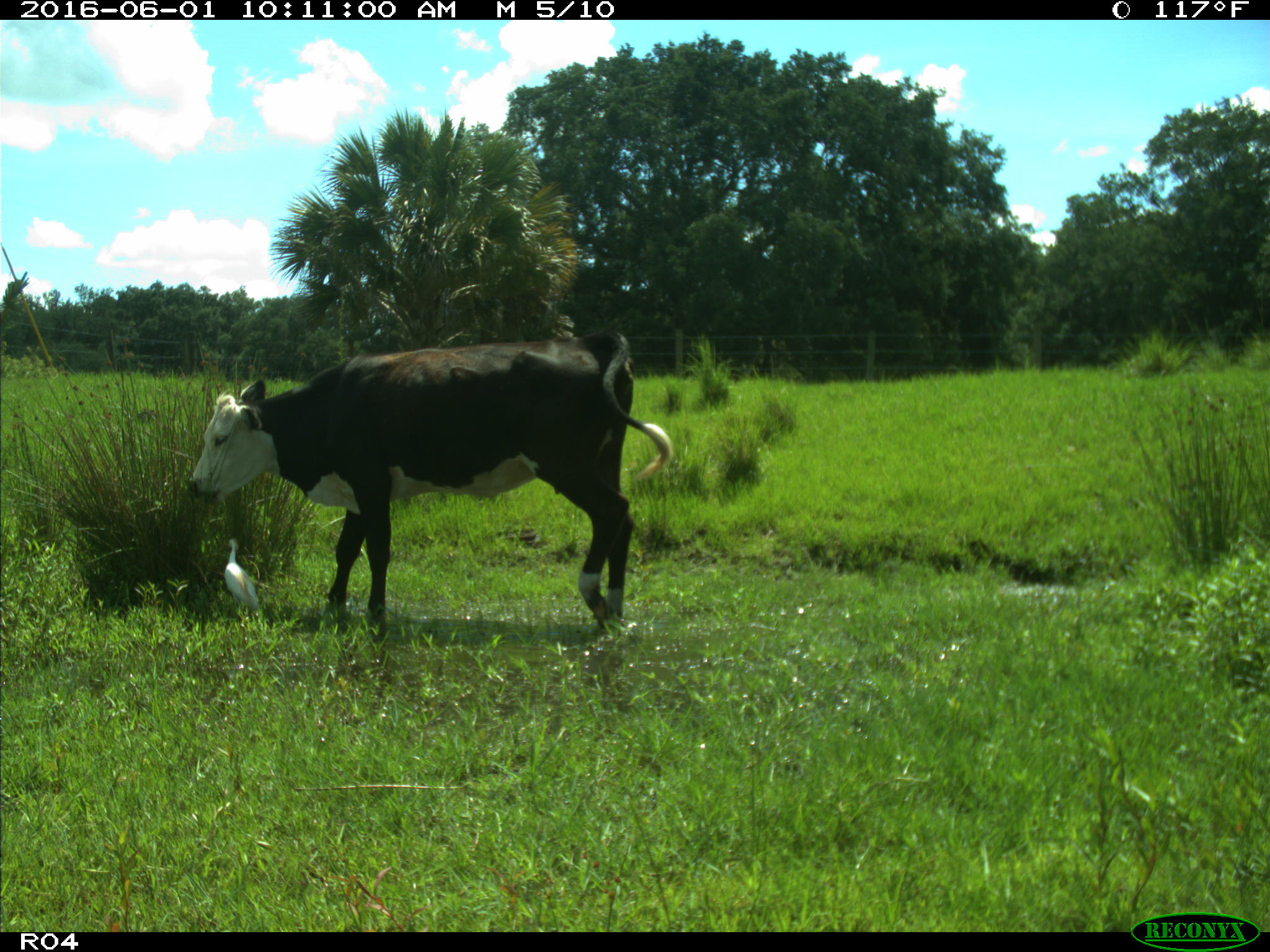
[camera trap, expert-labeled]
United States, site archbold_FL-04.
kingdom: Animalia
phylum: Chordata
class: Mammalia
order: Artiodactyla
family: Bovidae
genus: Bos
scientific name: Bos taurus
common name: domestic cow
Bos taurus (domestic cow).